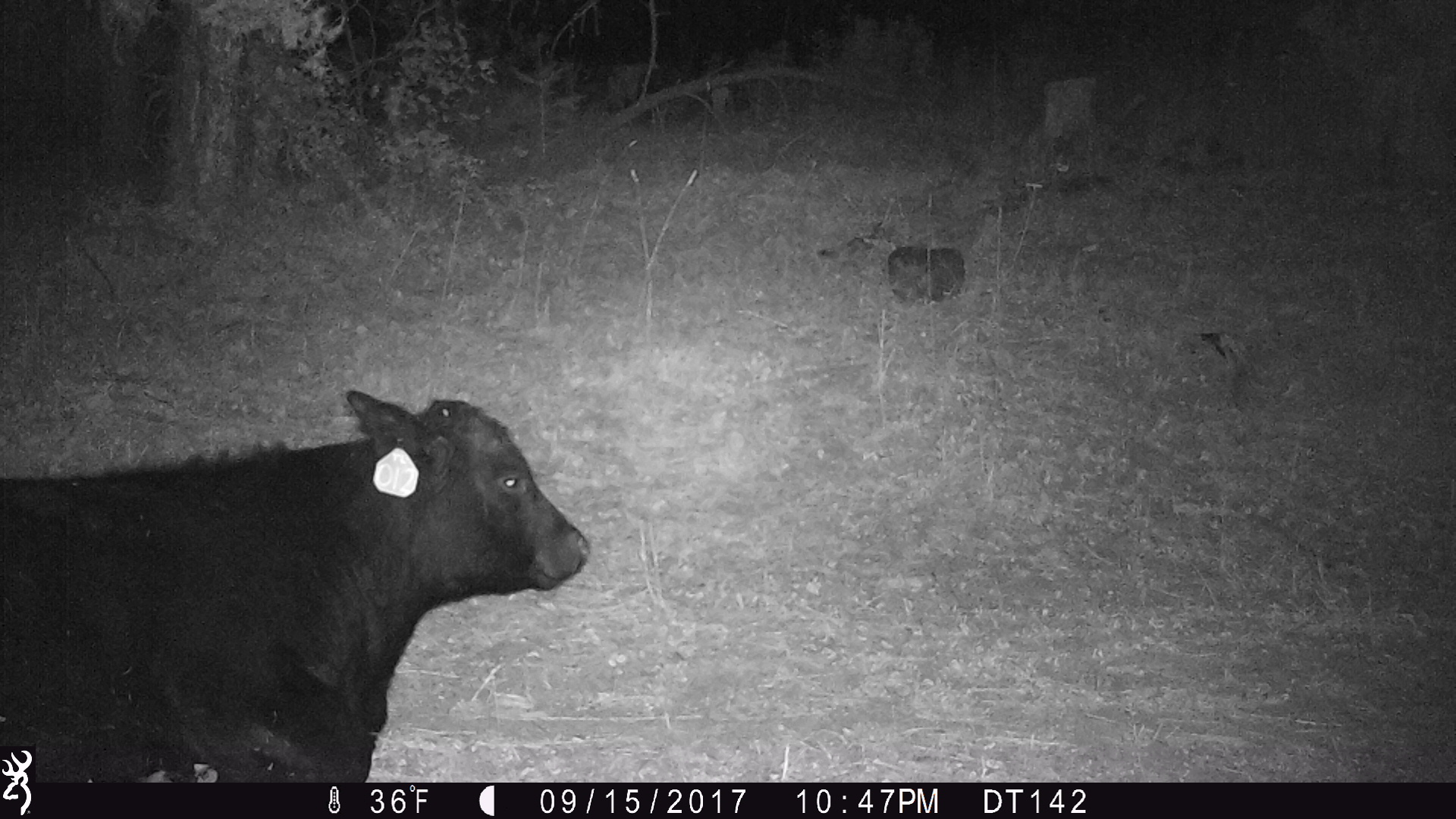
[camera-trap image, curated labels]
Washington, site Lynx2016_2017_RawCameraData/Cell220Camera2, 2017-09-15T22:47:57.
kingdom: Animalia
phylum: Chordata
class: Mammalia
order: Artiodactyla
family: Bovidae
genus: Bos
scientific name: Bos taurus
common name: domestic cattle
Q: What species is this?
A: Domestic cattle (Bos taurus).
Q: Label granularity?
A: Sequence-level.